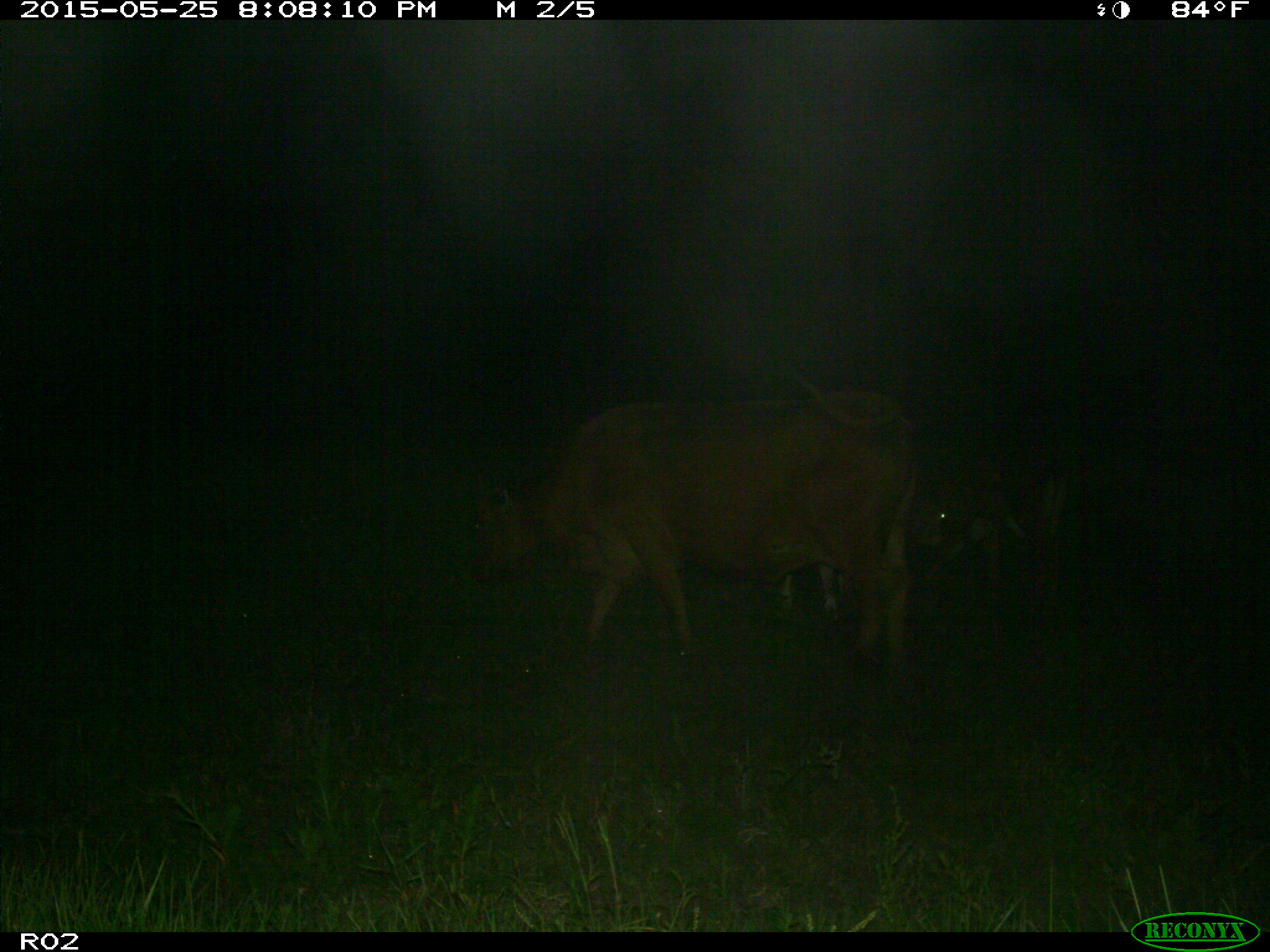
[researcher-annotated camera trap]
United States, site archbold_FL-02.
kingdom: Animalia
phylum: Chordata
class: Mammalia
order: Artiodactyla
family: Bovidae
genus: Bos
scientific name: Bos taurus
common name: domestic cow